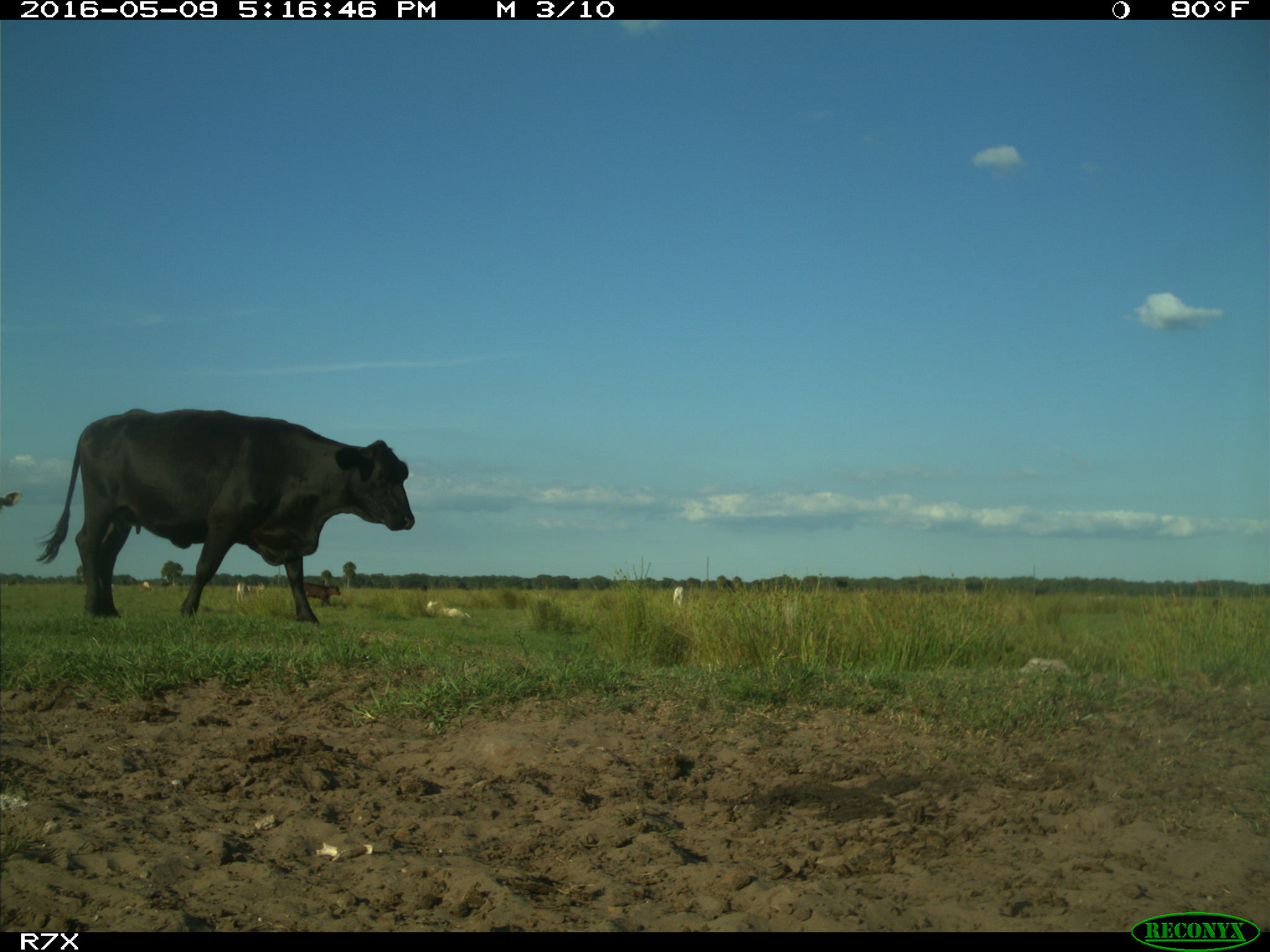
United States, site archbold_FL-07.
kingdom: Animalia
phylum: Chordata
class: Mammalia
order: Artiodactyla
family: Bovidae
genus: Bos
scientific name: Bos taurus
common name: domestic cow